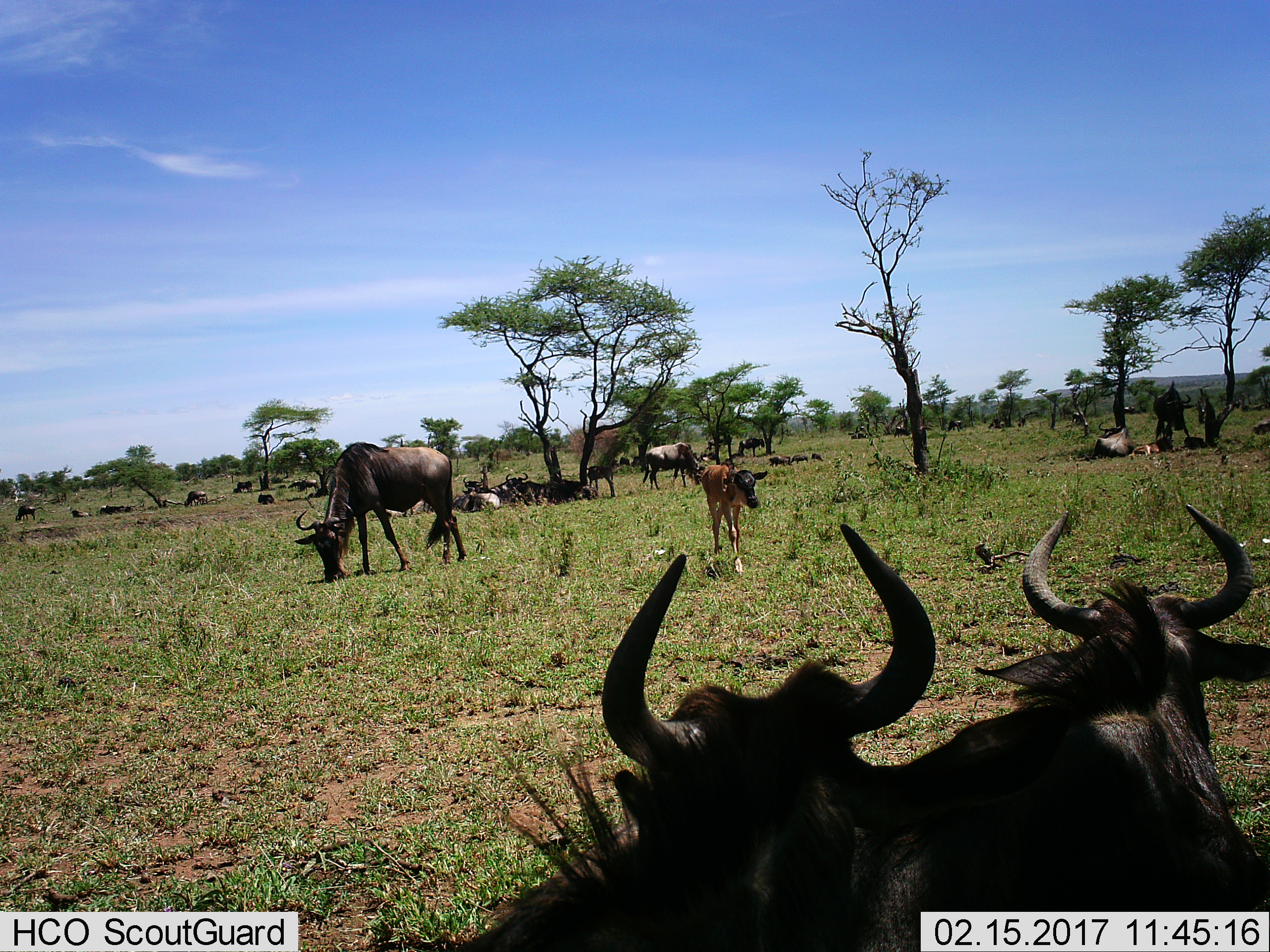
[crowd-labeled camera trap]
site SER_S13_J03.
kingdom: Animalia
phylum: Chordata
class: Mammalia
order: Artiodactyla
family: Bovidae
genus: Connochaetes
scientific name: Connochaetes taurinus taurinus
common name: blue wildebeest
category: wildebeestblue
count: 11-50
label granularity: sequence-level